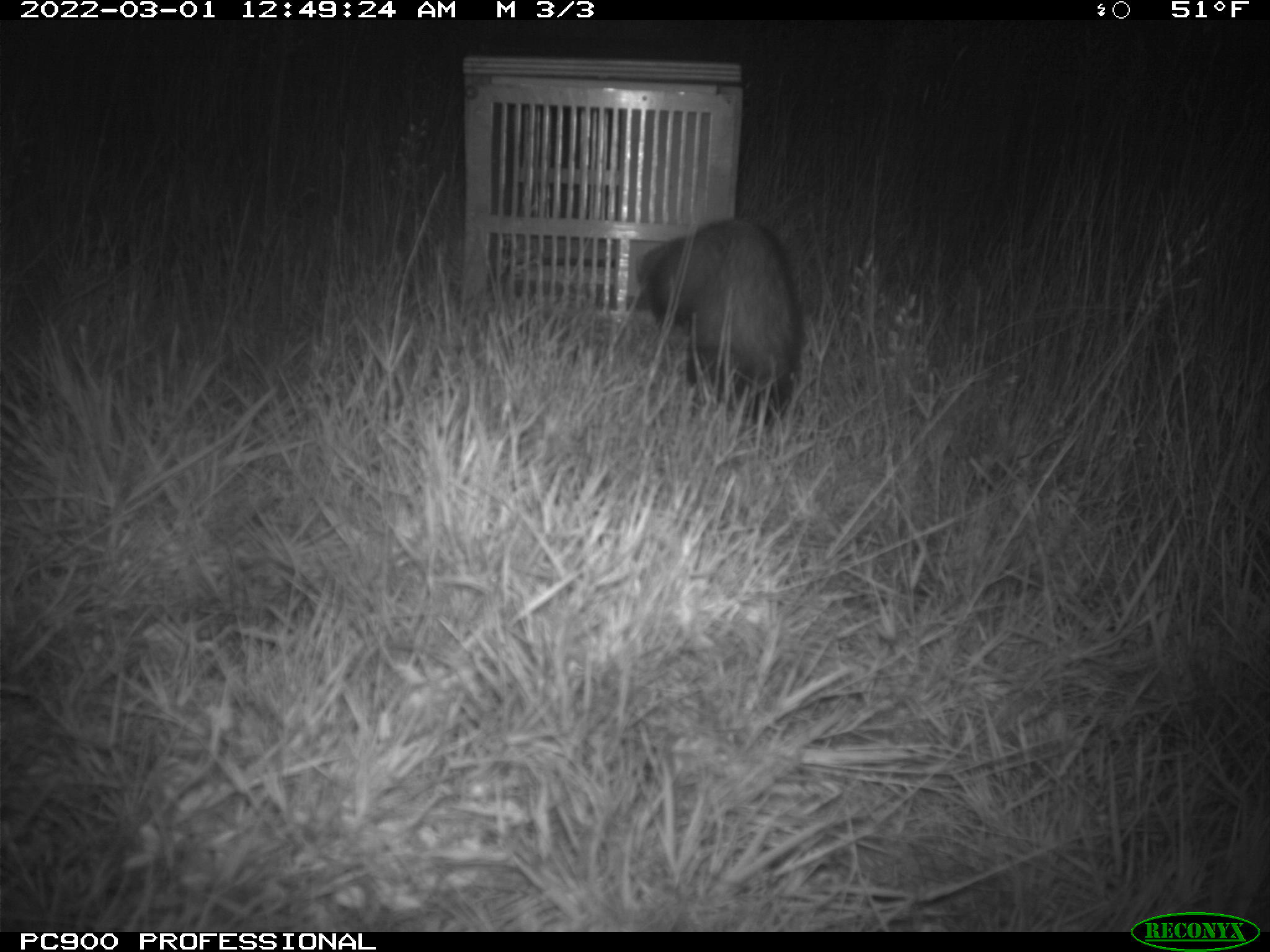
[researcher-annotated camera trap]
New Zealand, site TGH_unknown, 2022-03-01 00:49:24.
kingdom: Animalia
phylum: Chordata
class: Mammalia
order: Carnivora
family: Mustelidae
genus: Mustela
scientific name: Mustela furo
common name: ferret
Ferret (Mustela furo).